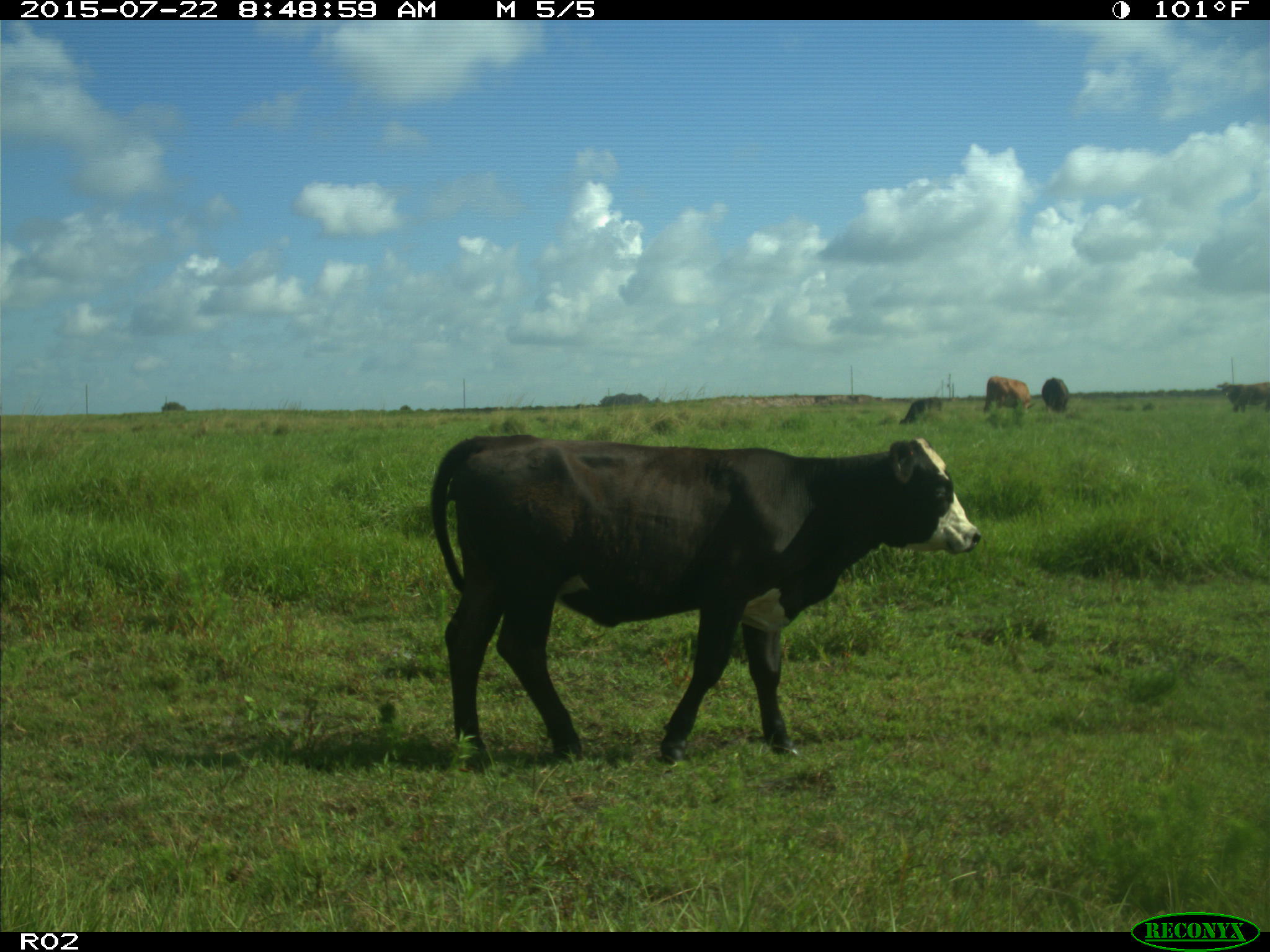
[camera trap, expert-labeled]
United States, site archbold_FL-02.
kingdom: Animalia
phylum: Chordata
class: Mammalia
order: Artiodactyla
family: Bovidae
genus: Bos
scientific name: Bos taurus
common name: domestic cow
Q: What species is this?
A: Bos taurus (domestic cow).